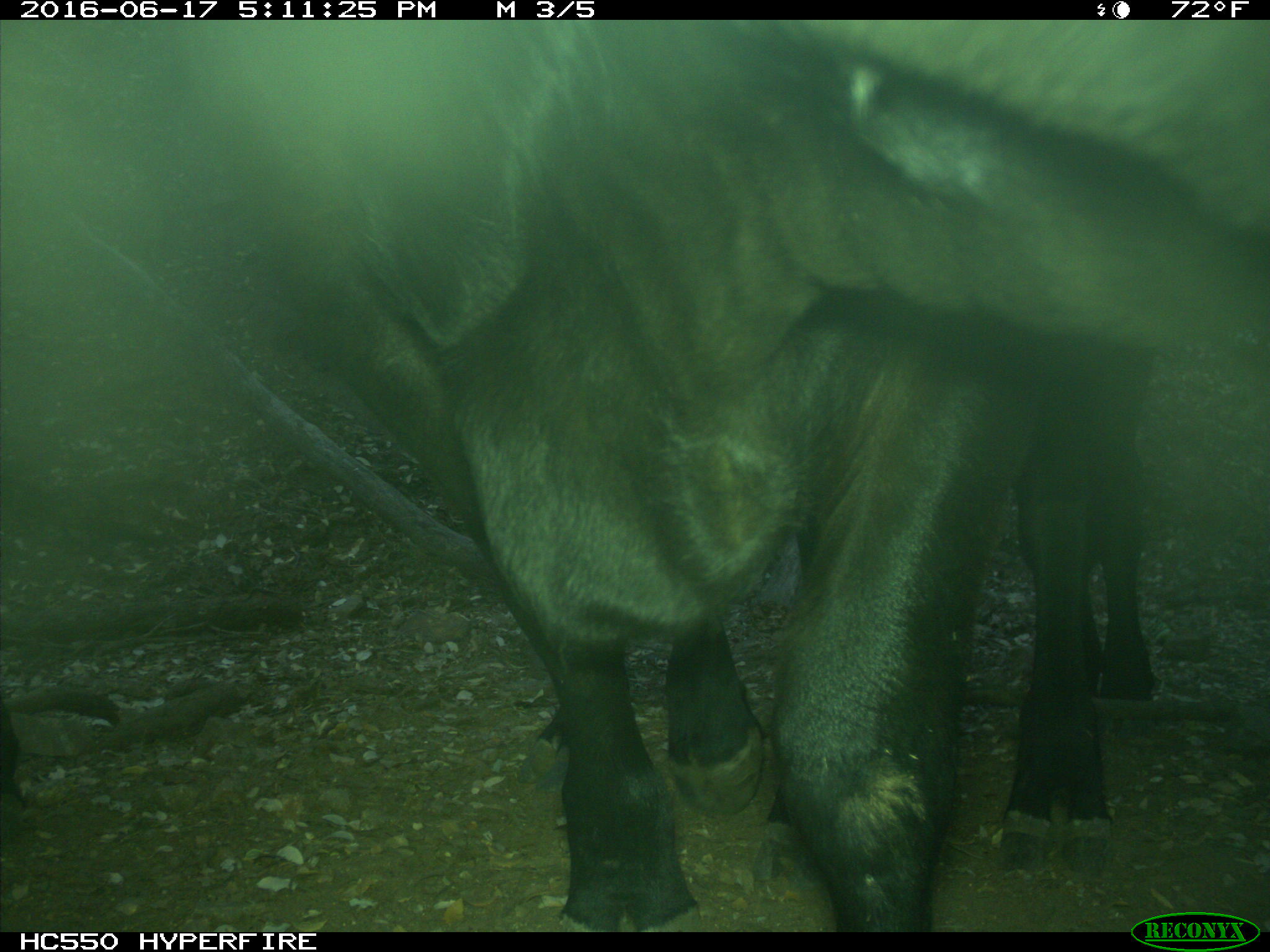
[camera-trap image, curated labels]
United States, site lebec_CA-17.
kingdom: Animalia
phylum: Chordata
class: Mammalia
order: Artiodactyla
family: Bovidae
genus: Bos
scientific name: Bos taurus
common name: domestic cow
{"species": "Bos taurus (domestic cow)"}